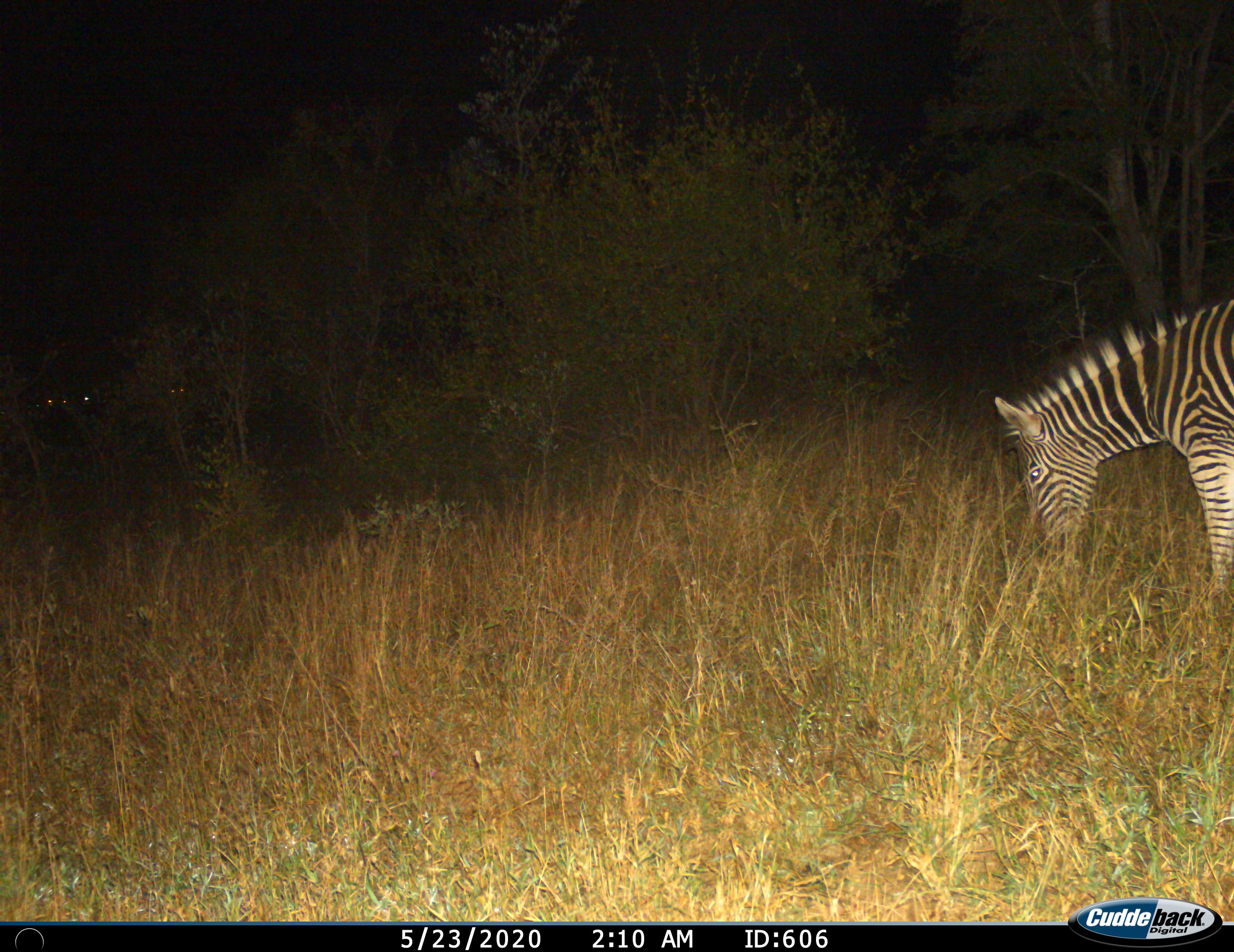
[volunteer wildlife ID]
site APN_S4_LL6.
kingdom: Animalia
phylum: Chordata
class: Mammalia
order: Perissodactyla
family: Equidae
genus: Equus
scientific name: Equus quagga burchellii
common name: burchell's zebra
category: zebraburchells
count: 1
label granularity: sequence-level